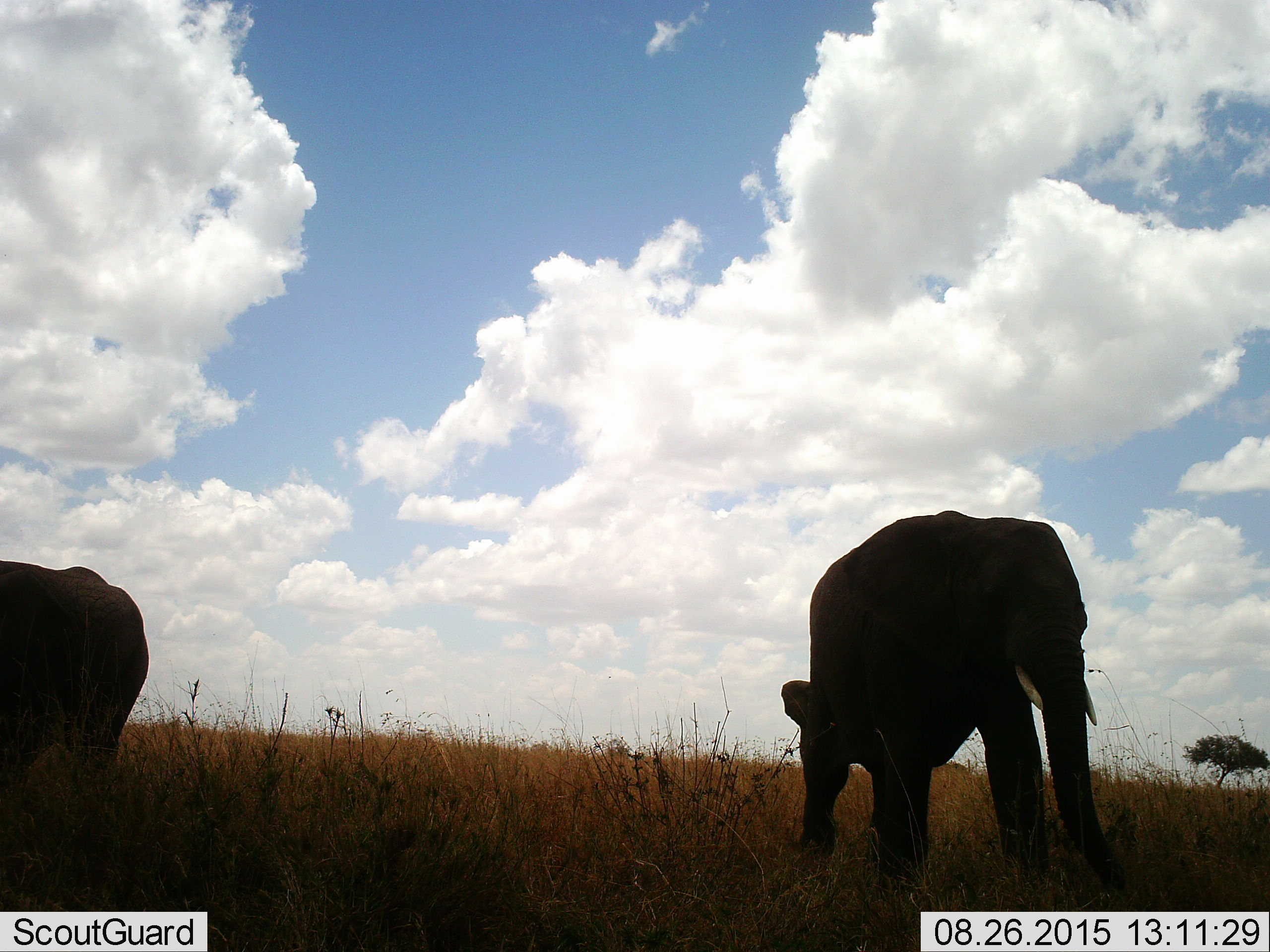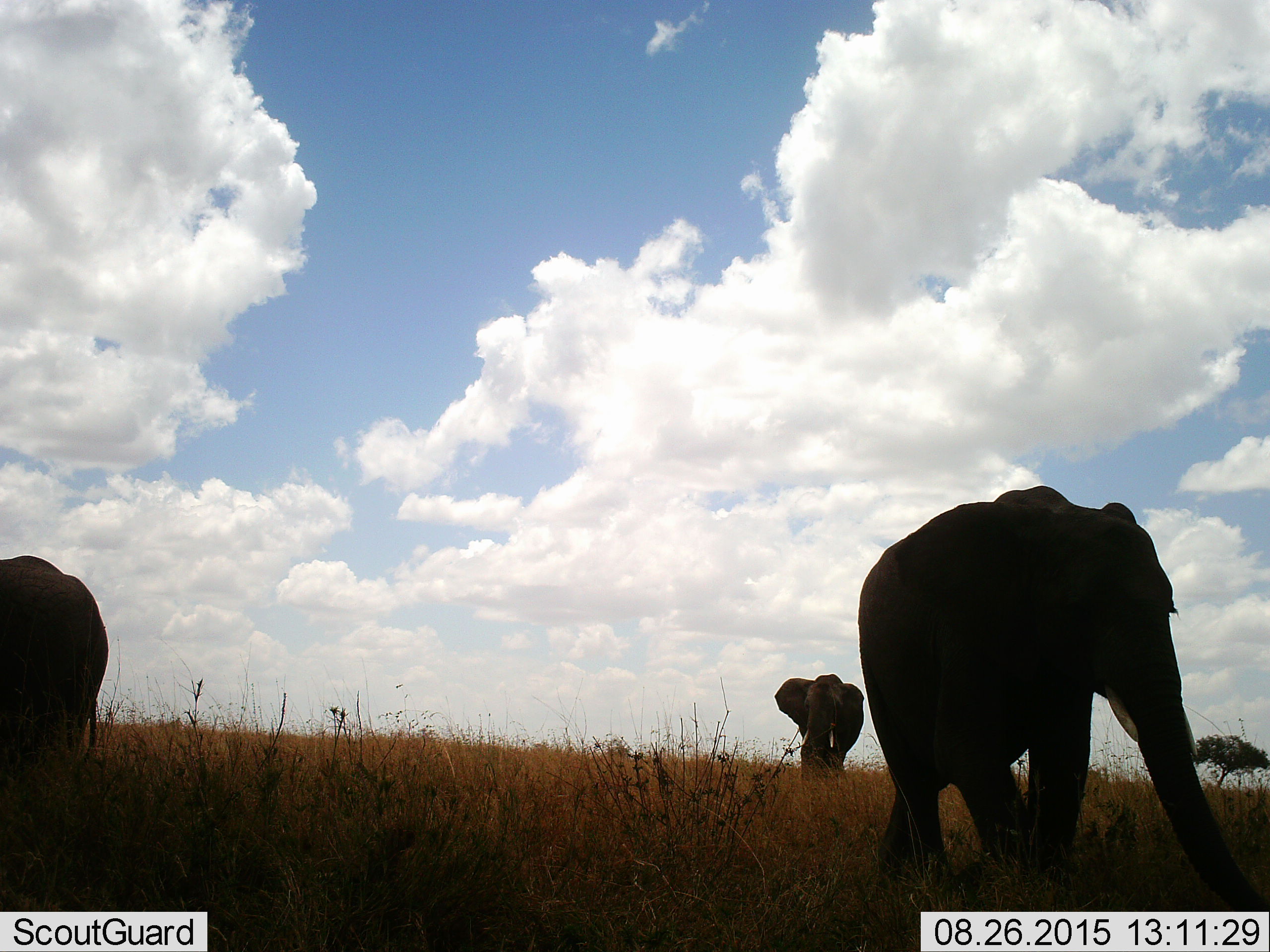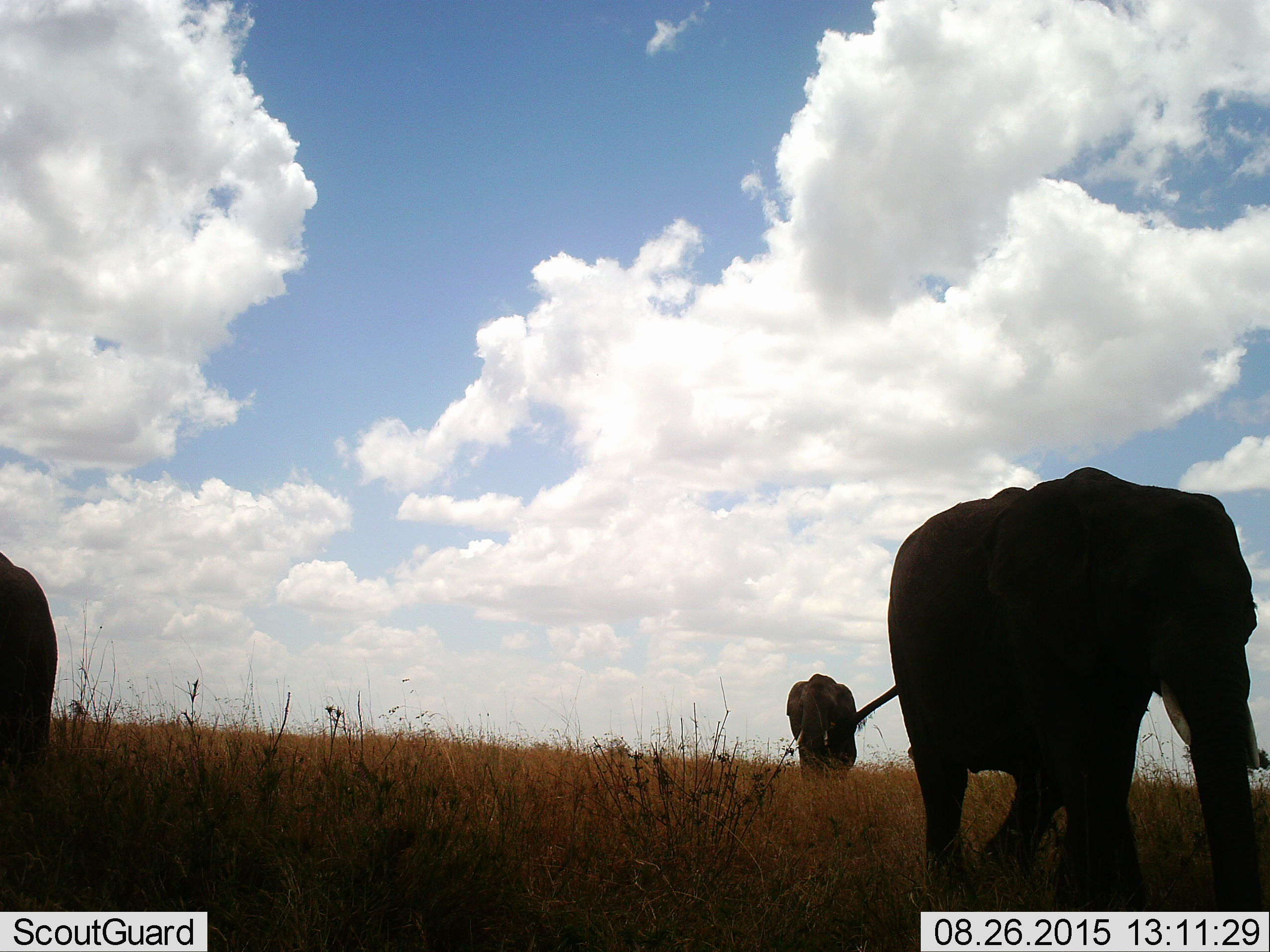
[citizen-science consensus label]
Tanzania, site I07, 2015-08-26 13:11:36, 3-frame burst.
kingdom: Animalia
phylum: Chordata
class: Mammalia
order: Proboscidea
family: Elephantidae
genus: Loxodonta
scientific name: Loxodonta africana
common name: african bush elephant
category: elephant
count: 3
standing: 20%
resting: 0%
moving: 90%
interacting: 0%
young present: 10%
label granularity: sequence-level